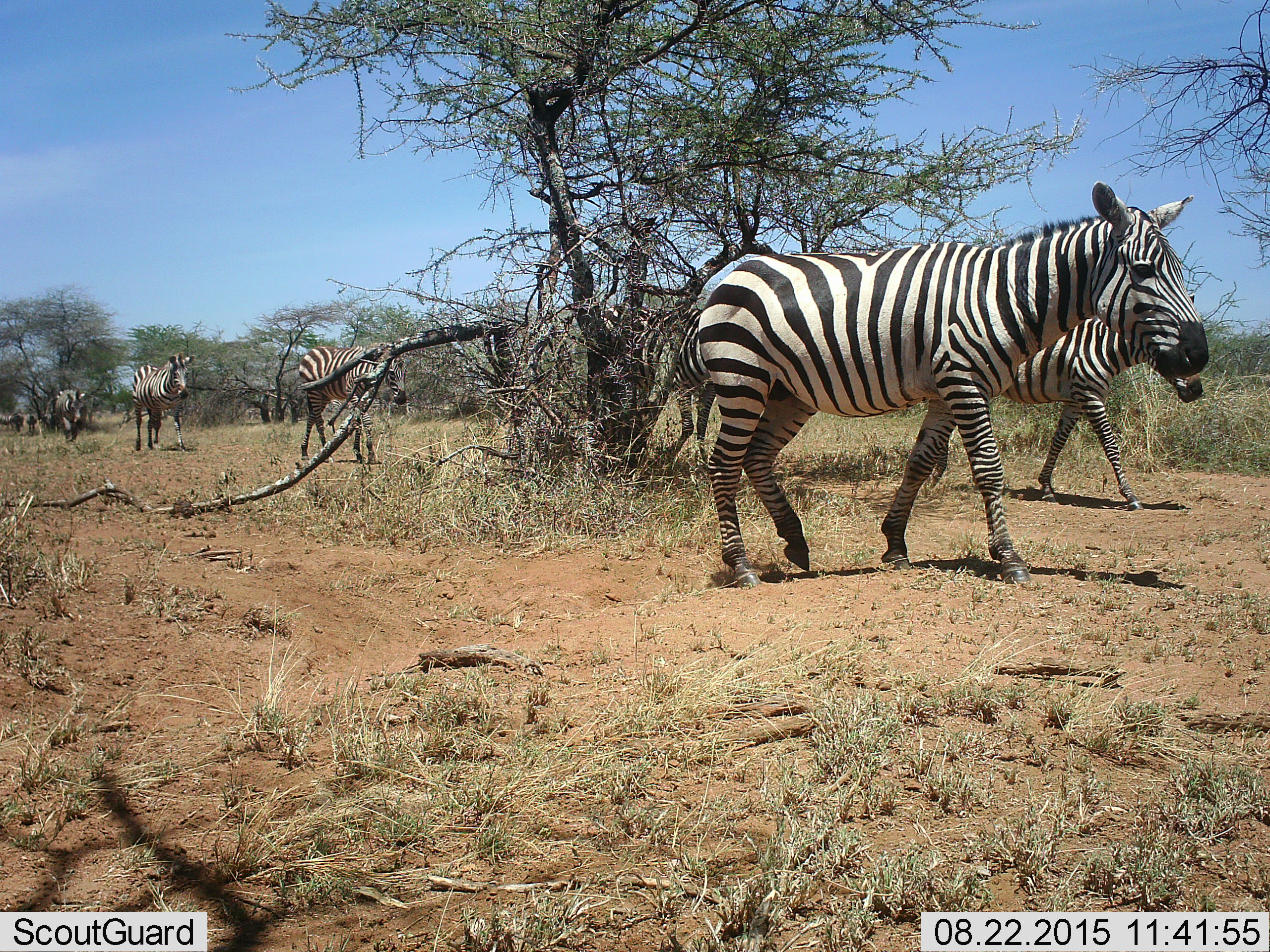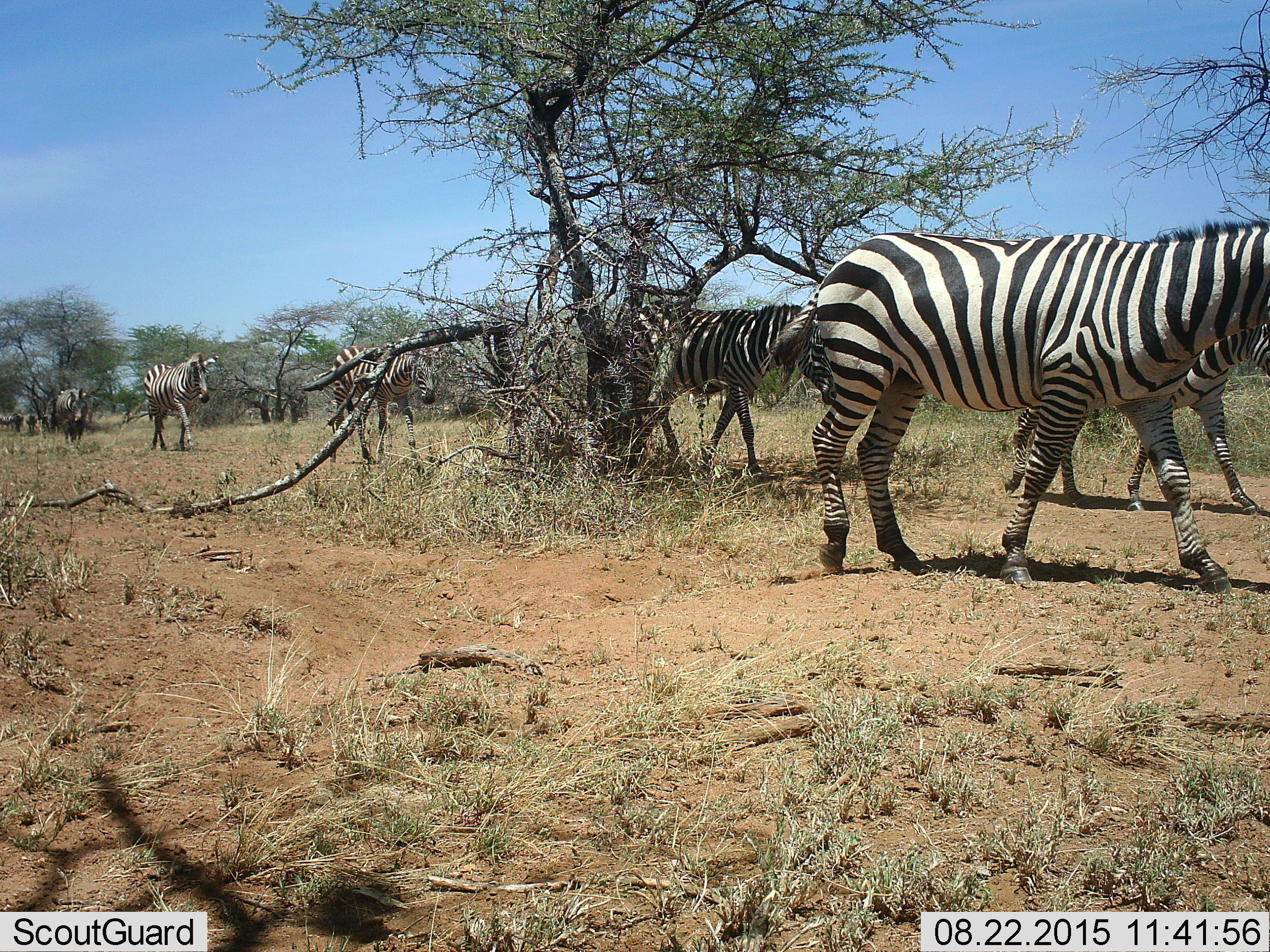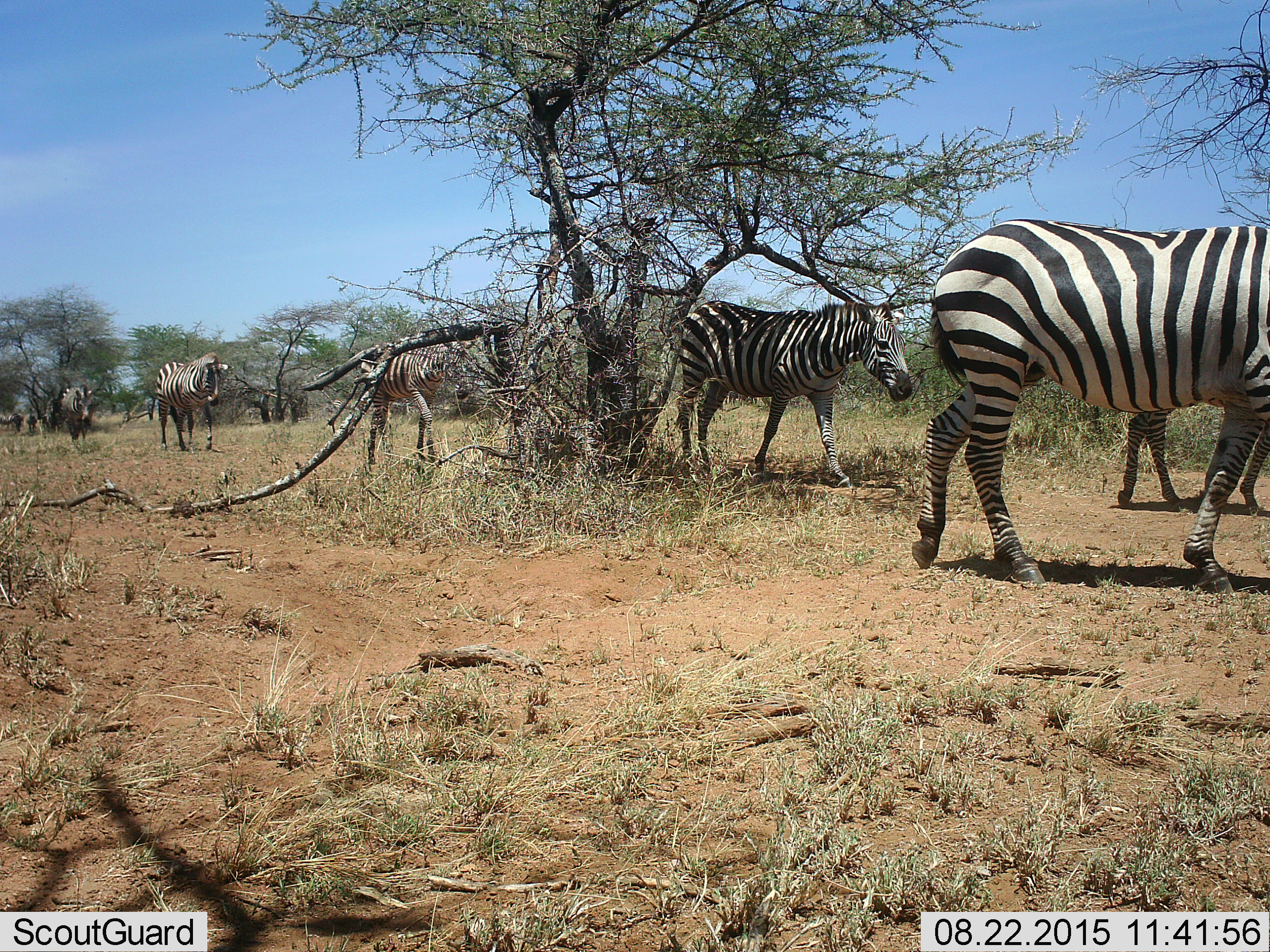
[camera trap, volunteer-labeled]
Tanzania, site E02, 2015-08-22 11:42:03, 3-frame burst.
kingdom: Animalia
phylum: Chordata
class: Mammalia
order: Perissodactyla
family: Equidae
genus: Equus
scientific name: Equus quagga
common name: plains zebra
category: zebra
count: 8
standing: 26%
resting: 0%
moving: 100%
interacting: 0%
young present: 11%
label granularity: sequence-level